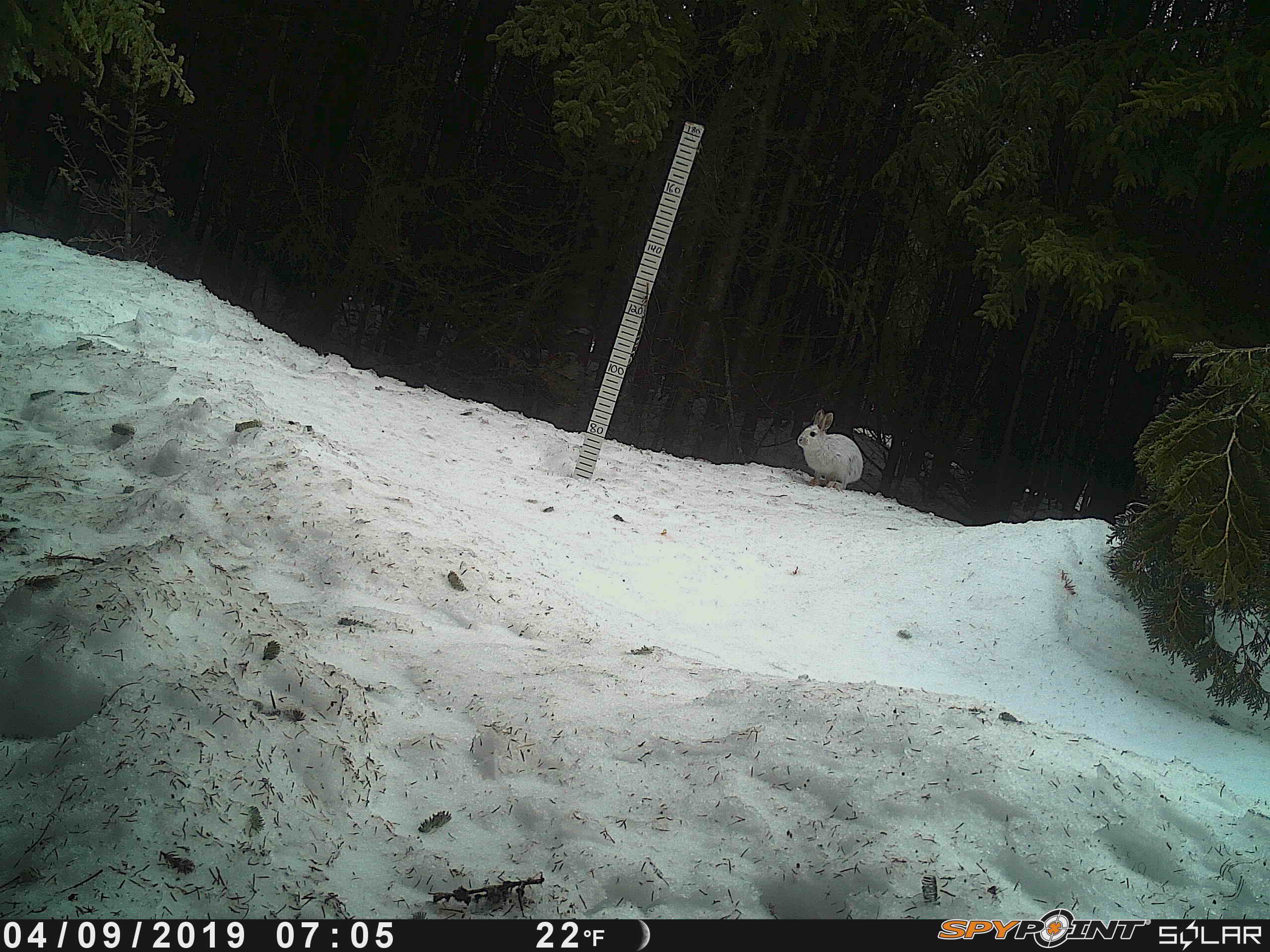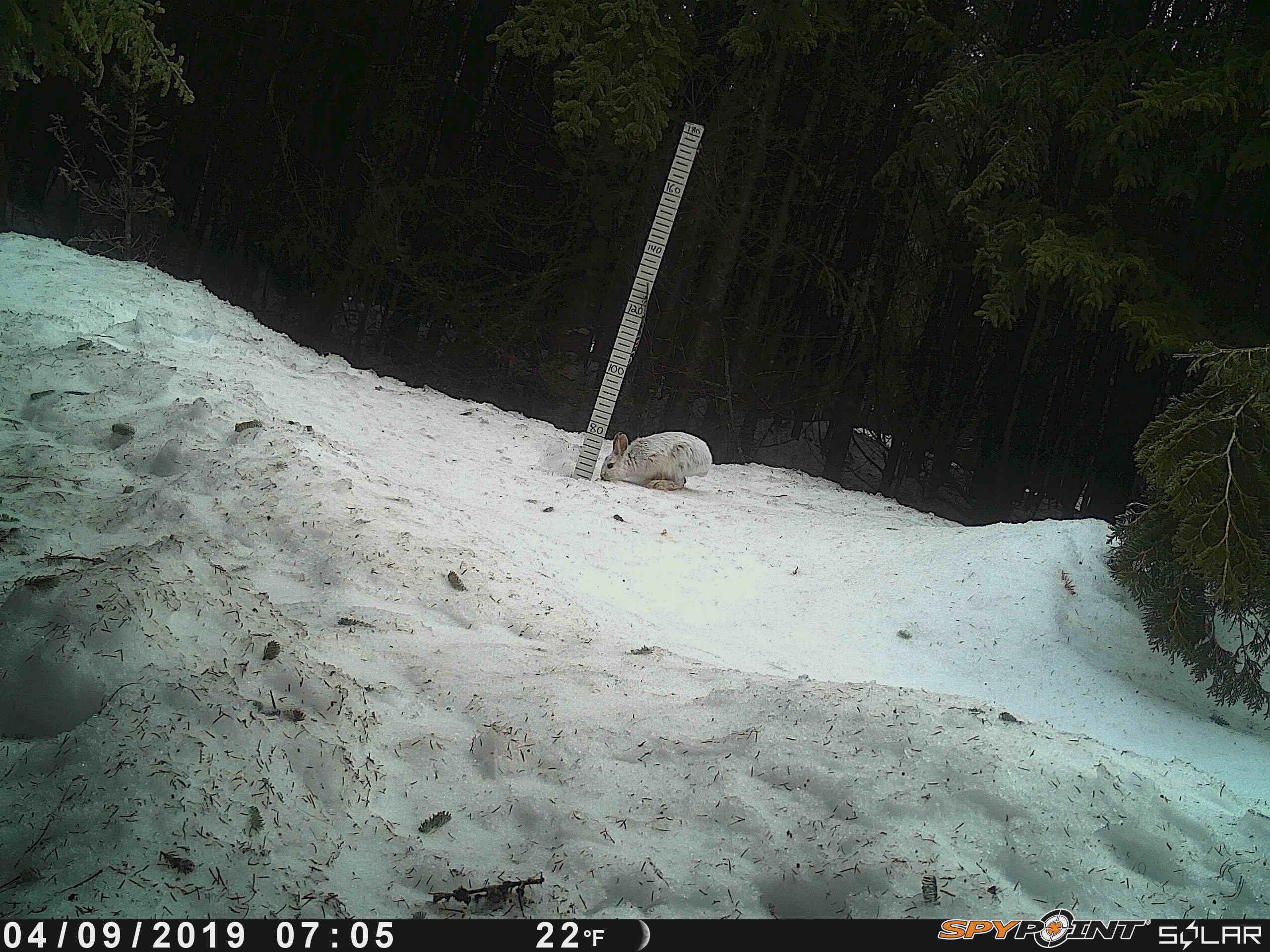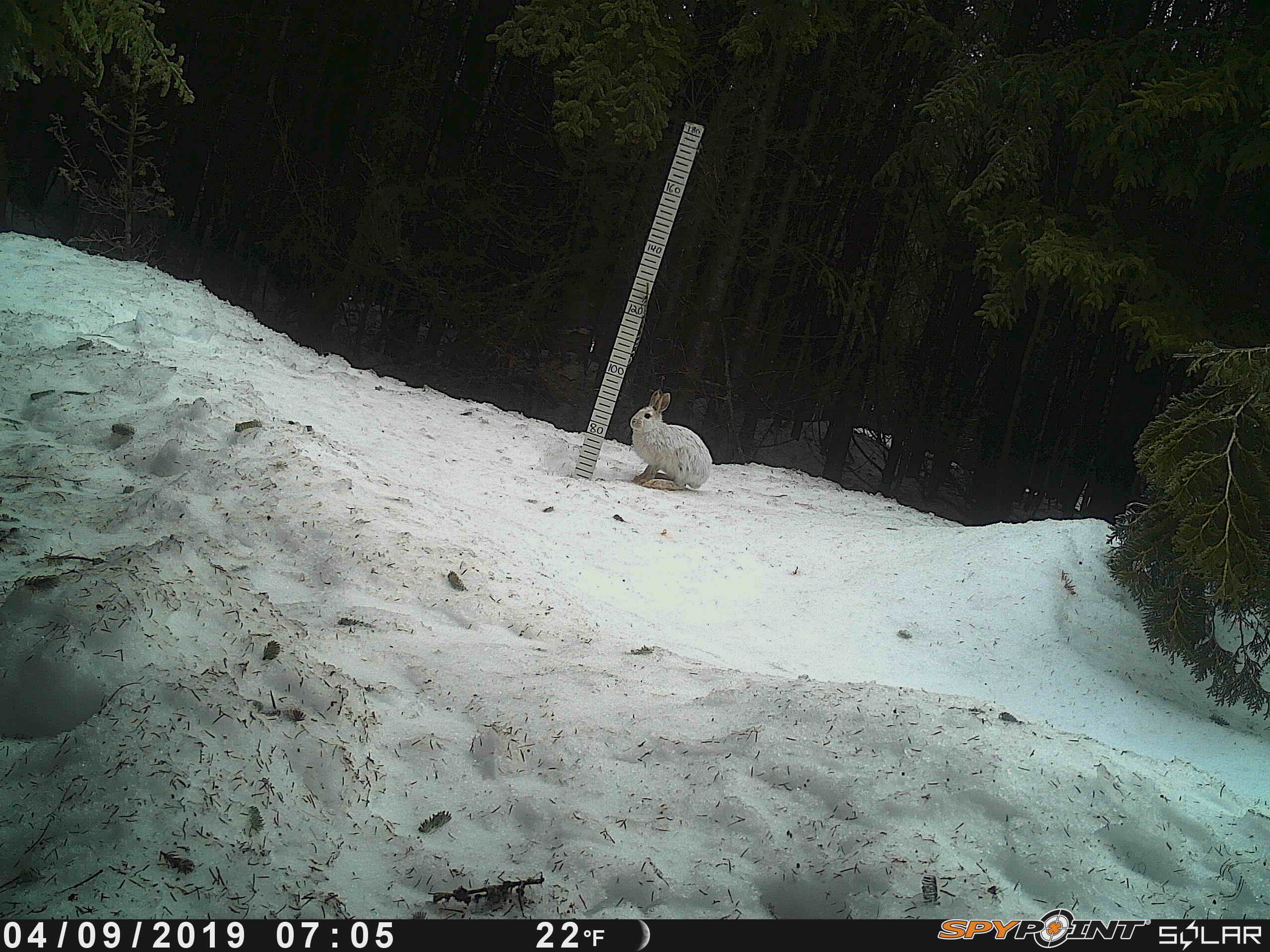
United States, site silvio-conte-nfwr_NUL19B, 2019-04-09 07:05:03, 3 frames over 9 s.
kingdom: Animalia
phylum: Chordata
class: Mammalia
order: Lagomorpha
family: Leporidae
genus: Lepus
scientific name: Lepus americanus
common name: snowshoe hare